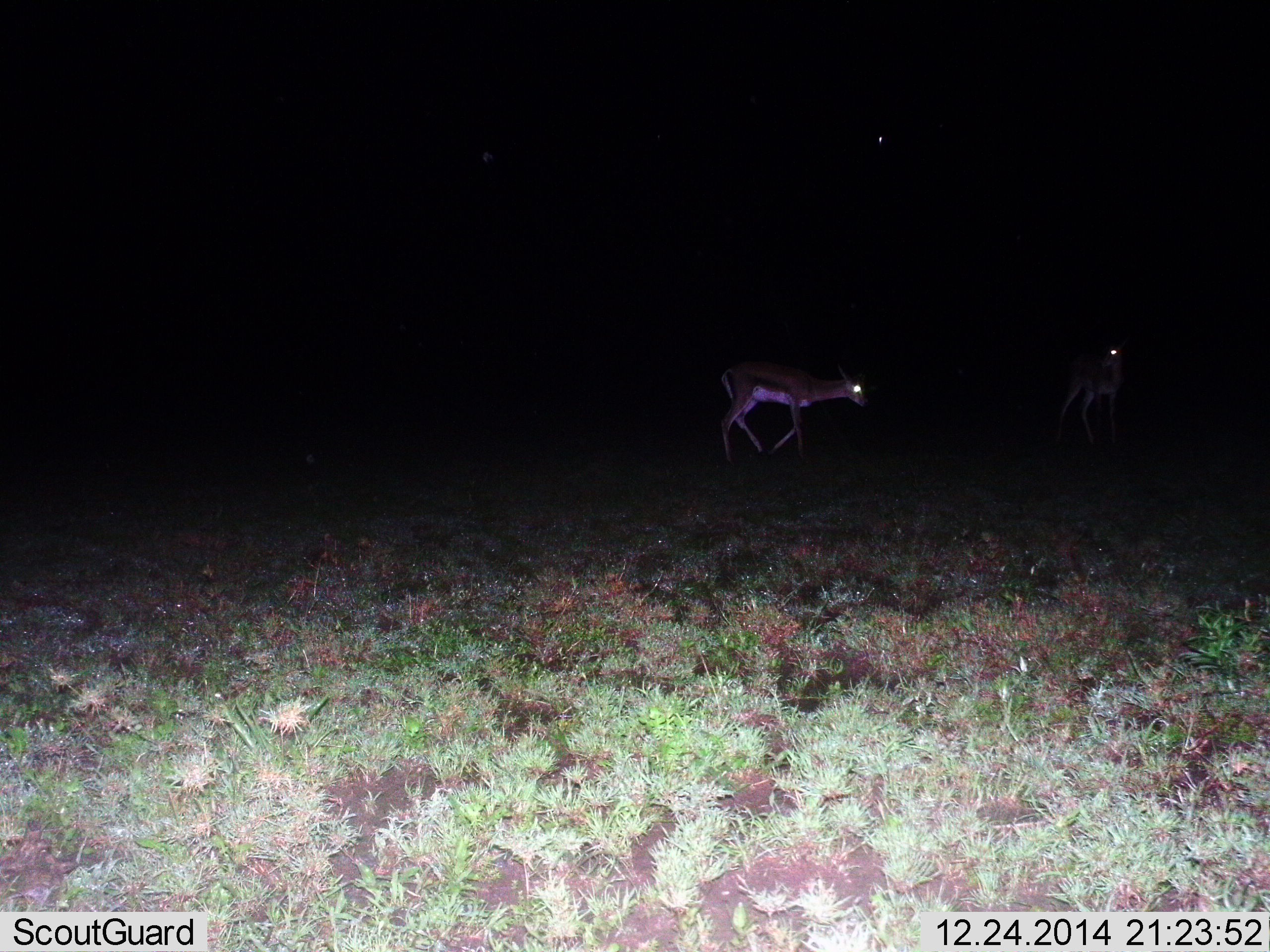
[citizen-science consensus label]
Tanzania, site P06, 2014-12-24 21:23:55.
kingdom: Animalia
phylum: Chordata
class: Mammalia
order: Artiodactyla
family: Bovidae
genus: Eudorcas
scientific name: Eudorcas thomsonii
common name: thomson's gazelle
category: gazellethomsons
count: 2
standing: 30%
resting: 0%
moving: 80%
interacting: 0%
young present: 0%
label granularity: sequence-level